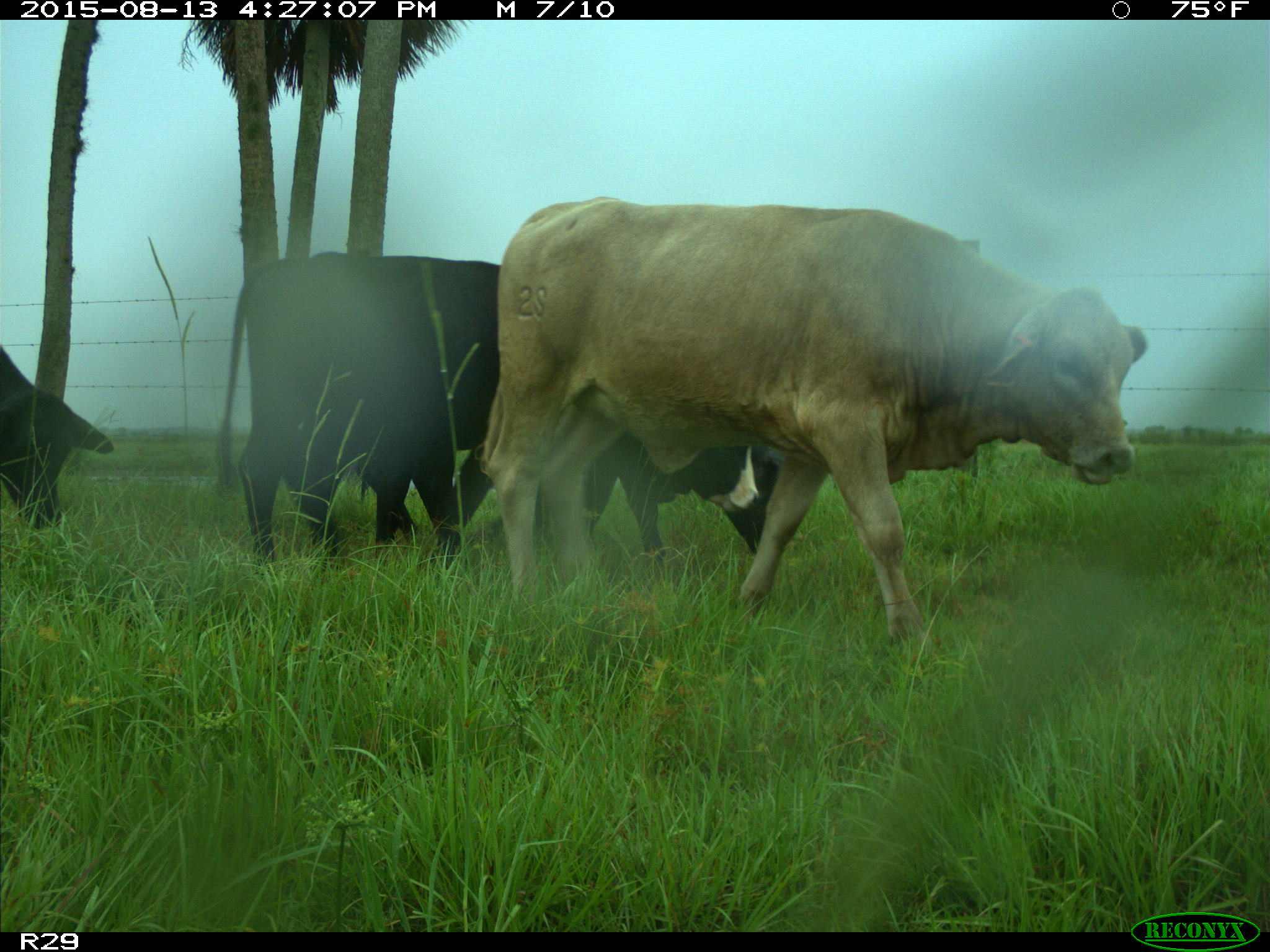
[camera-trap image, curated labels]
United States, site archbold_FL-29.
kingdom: Animalia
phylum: Chordata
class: Mammalia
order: Artiodactyla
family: Bovidae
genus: Bos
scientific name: Bos taurus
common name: domestic cow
Bos taurus (domestic cow).